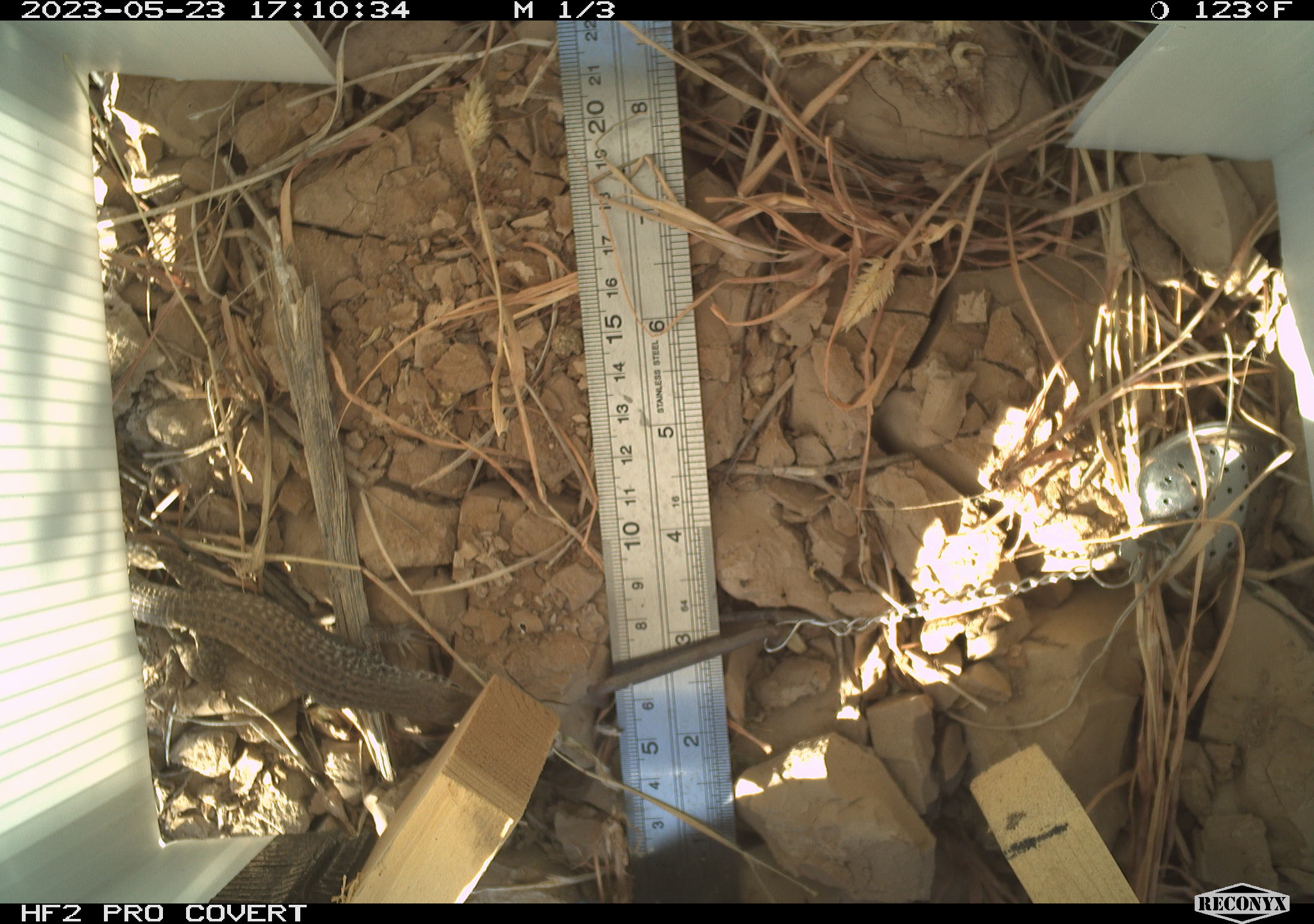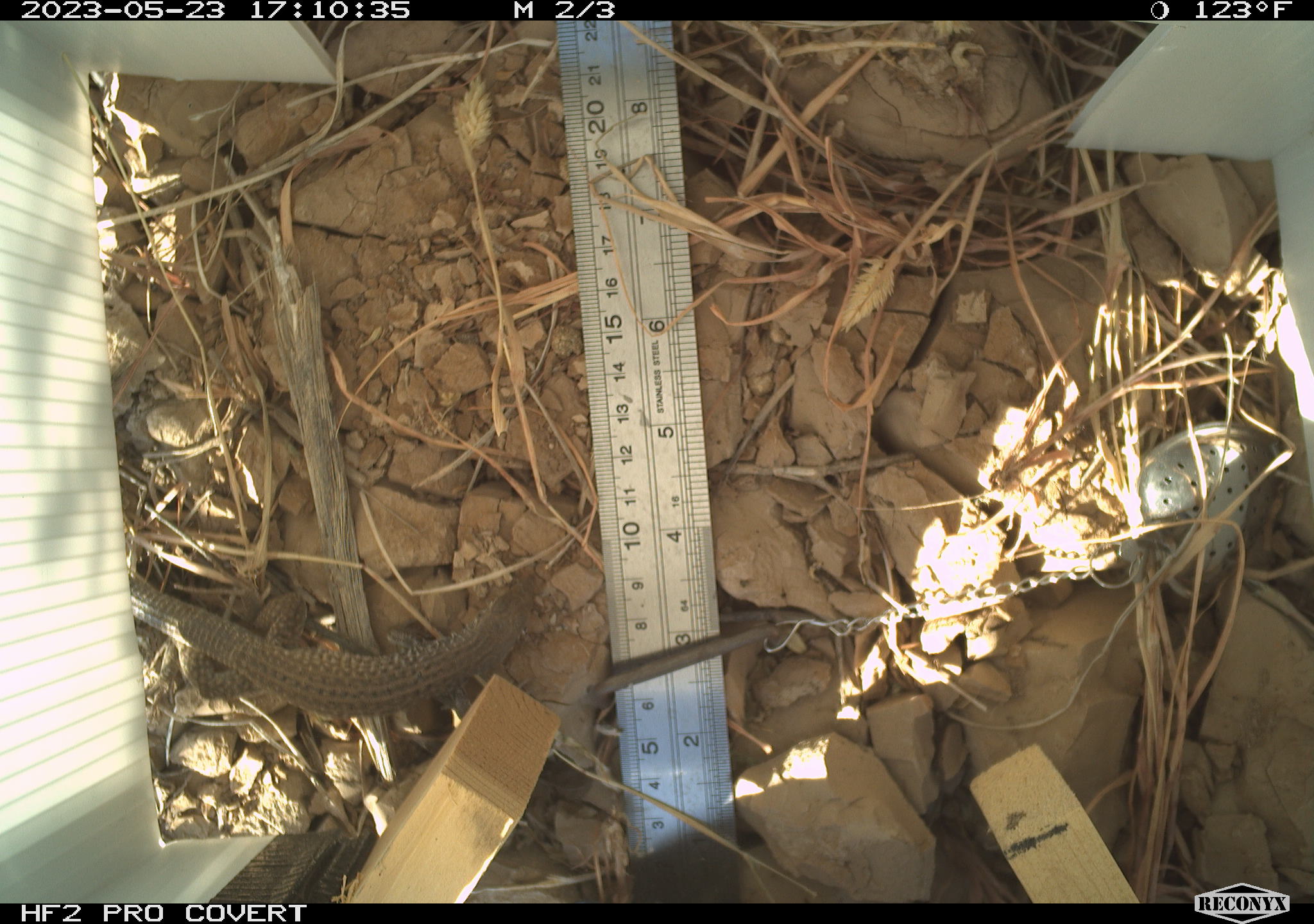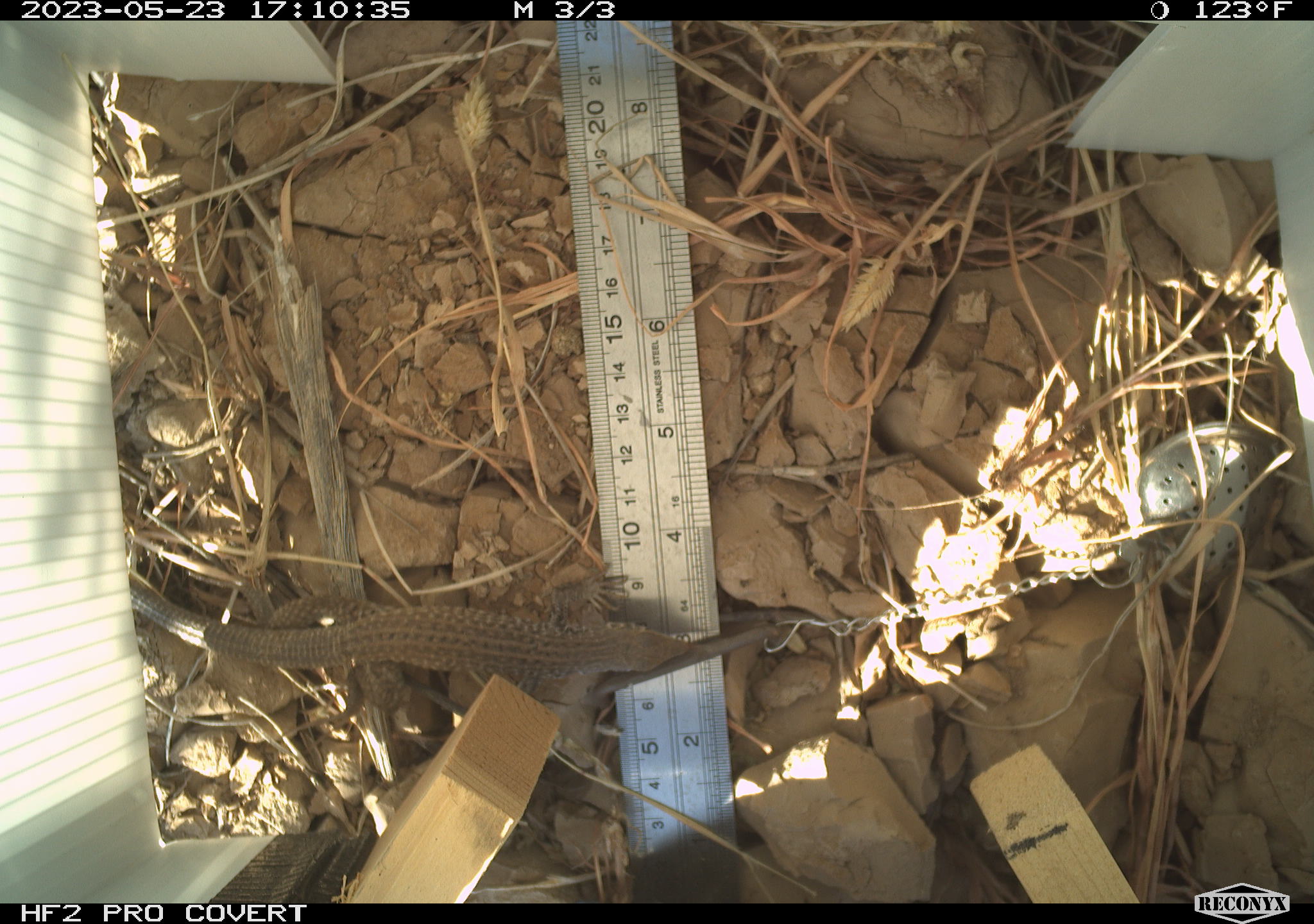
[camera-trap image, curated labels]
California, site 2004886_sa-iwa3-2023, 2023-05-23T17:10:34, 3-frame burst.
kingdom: Animalia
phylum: Chordata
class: Reptilia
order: Squamata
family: Teiidae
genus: Aspidoscelis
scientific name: Aspidoscelis tigris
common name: western whiptail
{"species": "western whiptail (Aspidoscelis tigris)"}